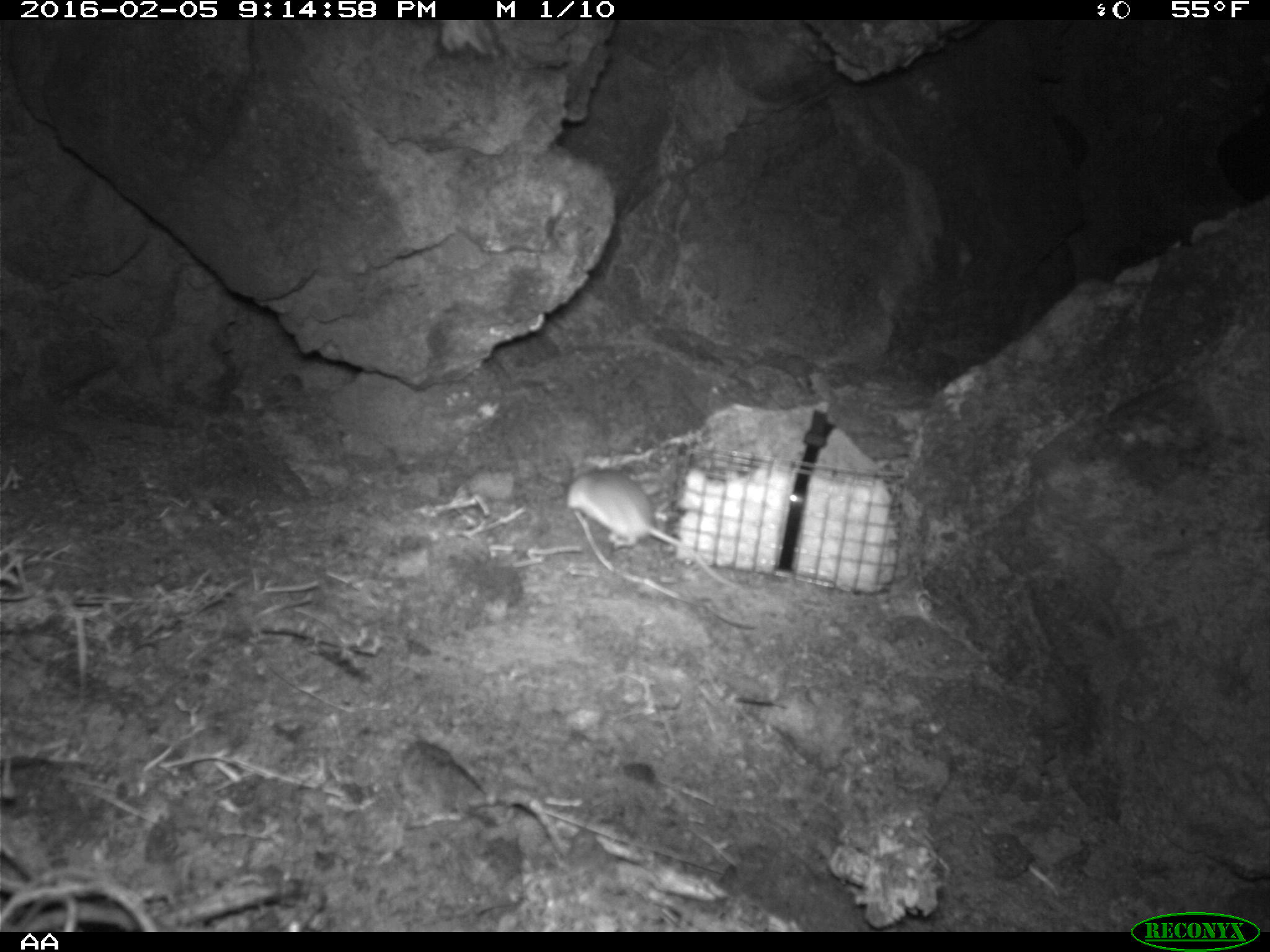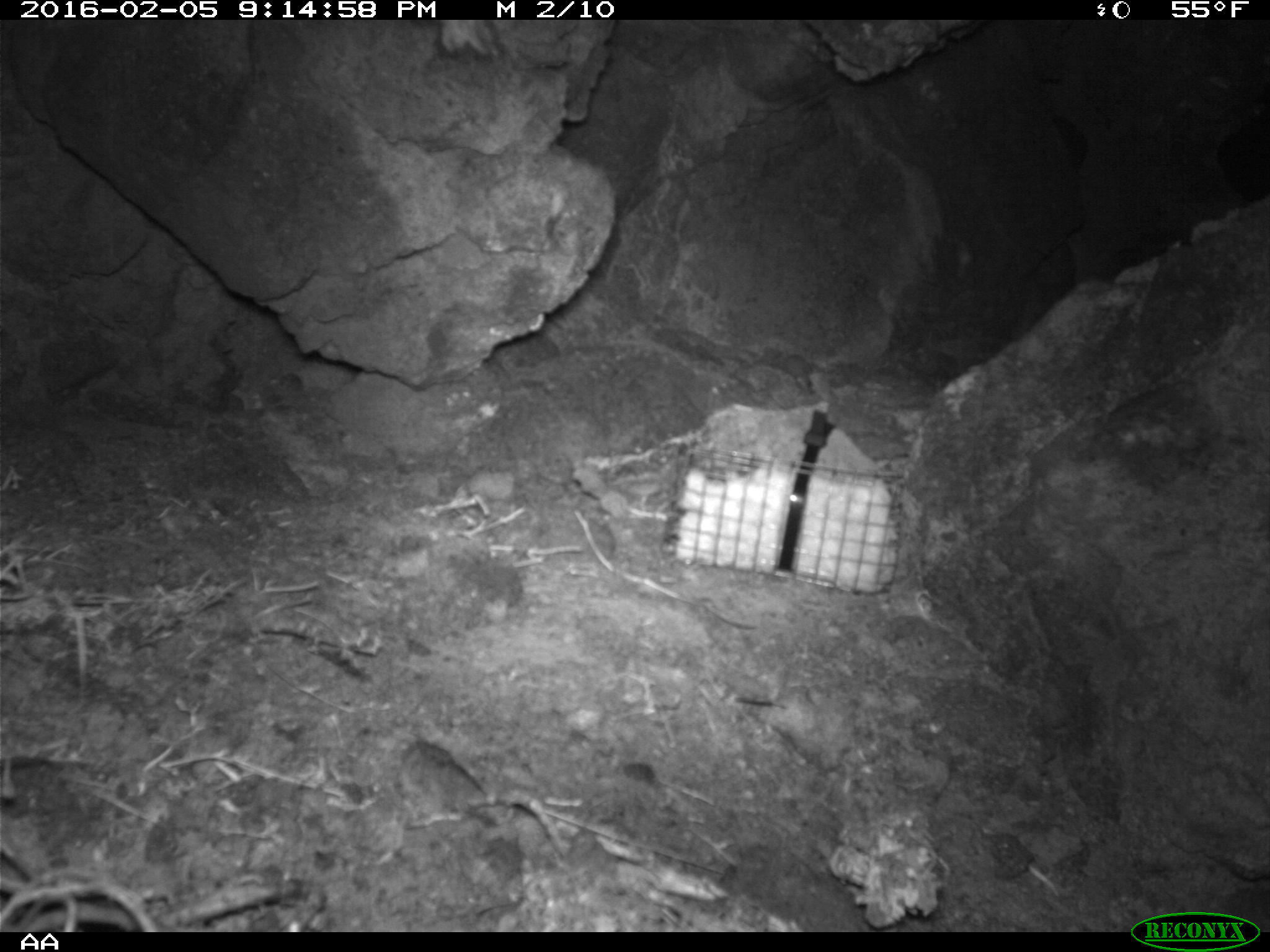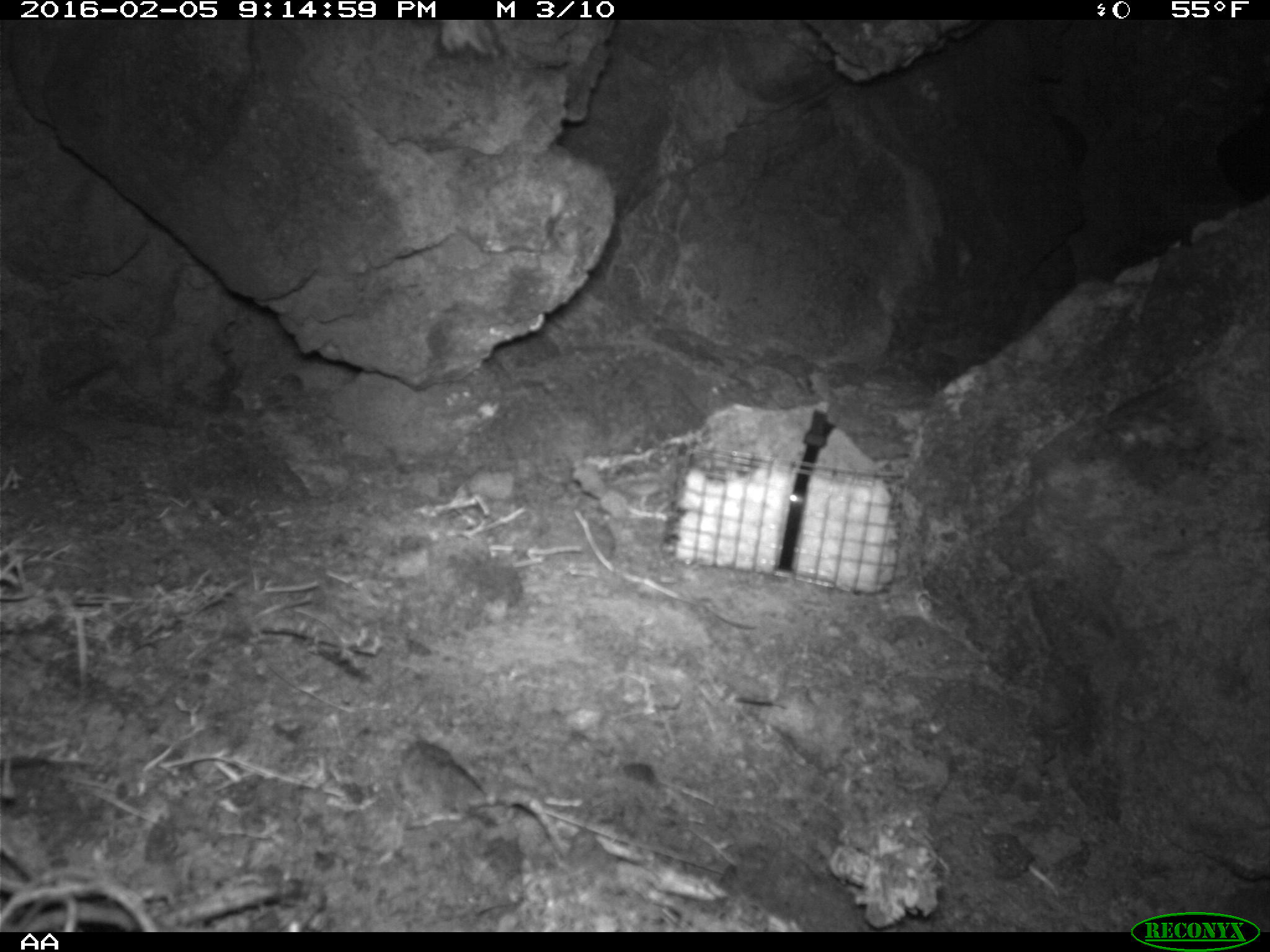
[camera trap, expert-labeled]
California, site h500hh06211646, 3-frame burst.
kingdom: Animalia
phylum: Chordata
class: Mammalia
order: Rodentia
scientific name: Rodentia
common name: rodent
Rodent (Rodentia).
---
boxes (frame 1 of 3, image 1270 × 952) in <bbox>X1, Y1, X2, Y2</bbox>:
rodent: <bbox>566, 465, 751, 592</bbox>